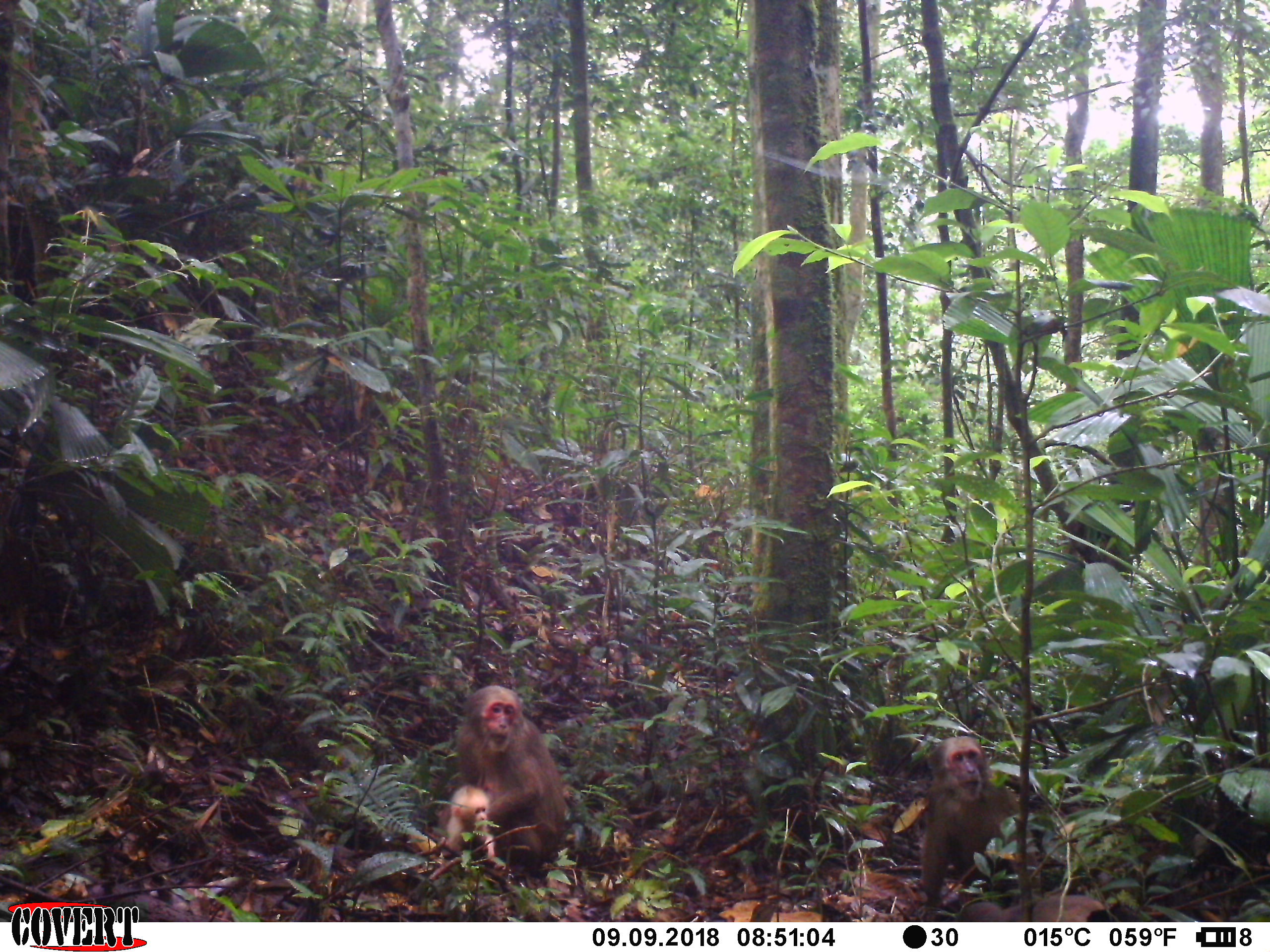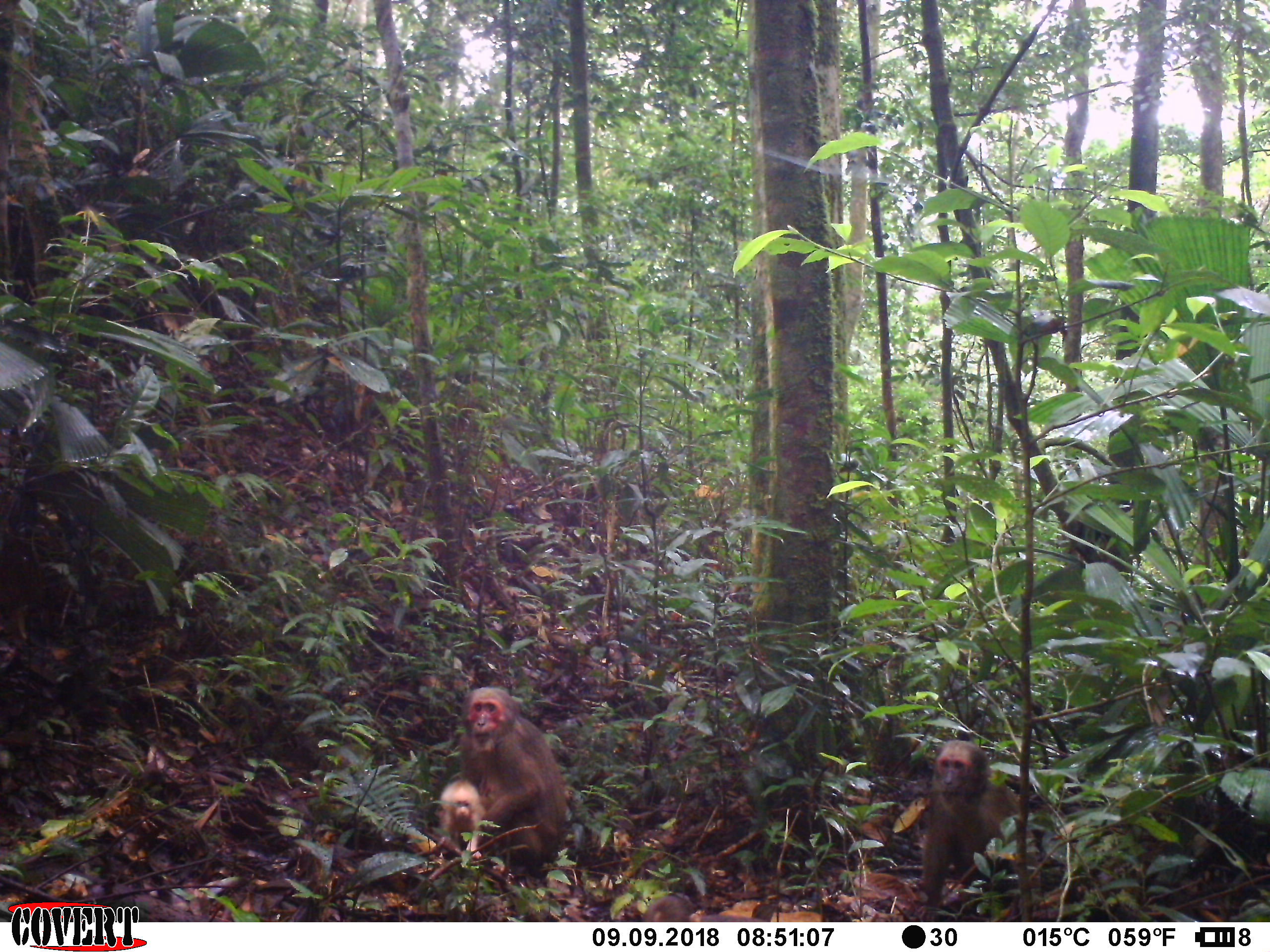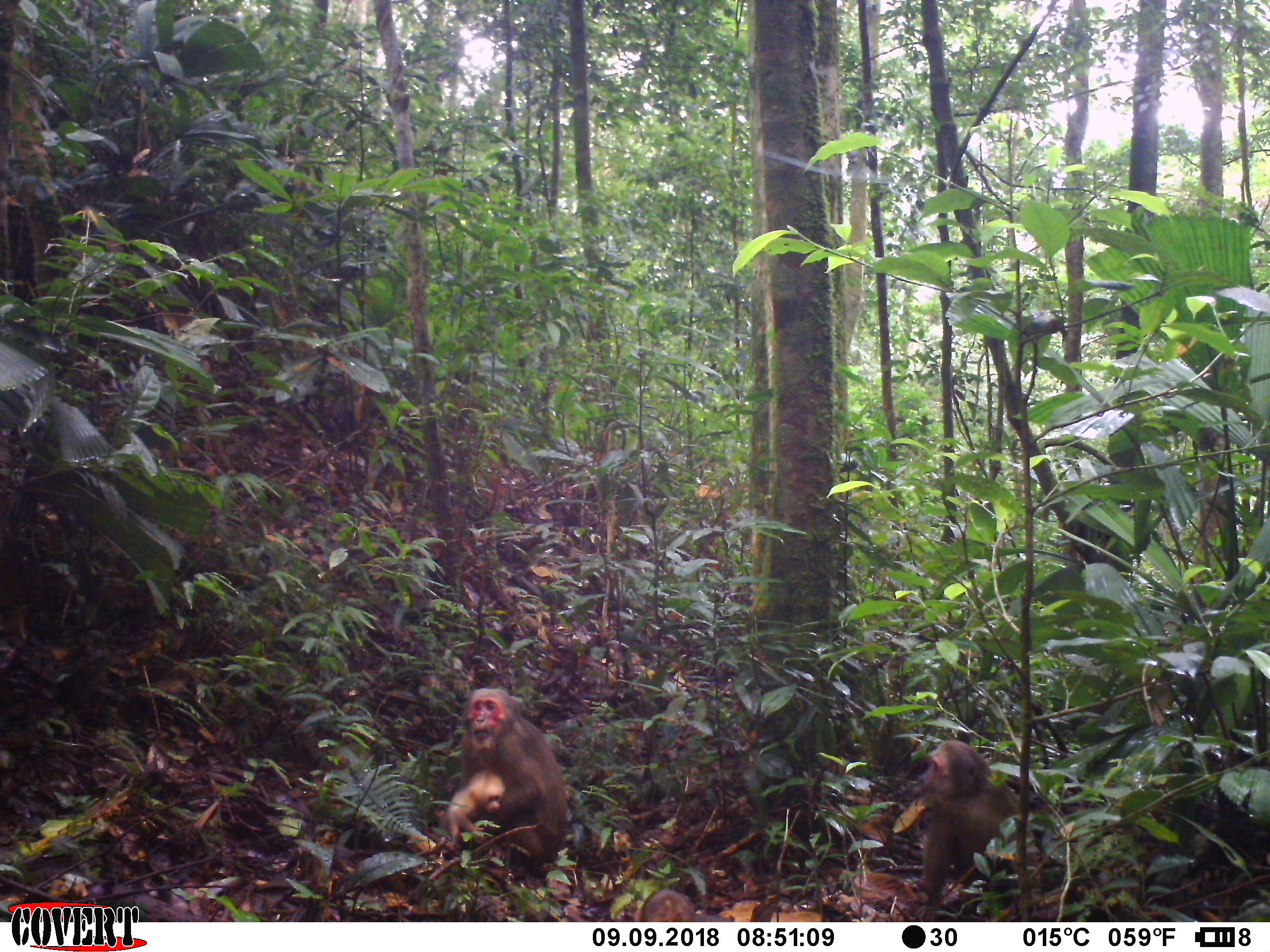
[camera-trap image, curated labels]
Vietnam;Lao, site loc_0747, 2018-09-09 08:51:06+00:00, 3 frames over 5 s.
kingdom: Animalia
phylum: Chordata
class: Mammalia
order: Primates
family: Cercopithecidae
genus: Macaca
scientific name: Macaca arctoides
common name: stump-tailed macaque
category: stump tailed macaque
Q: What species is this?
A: Stump tailed macaque (stump-tailed macaque) (Macaca arctoides).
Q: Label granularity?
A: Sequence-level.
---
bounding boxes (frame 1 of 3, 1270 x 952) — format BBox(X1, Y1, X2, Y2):
stump tailed macaque: BBox(435, 685, 566, 867); BBox(919, 736, 1037, 908); BBox(958, 894, 1107, 922); BBox(445, 785, 495, 858)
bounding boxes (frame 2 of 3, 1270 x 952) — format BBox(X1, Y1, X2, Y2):
stump tailed macaque: BBox(456, 686, 567, 871); BBox(914, 739, 1022, 922); BBox(435, 780, 487, 860); BBox(643, 896, 769, 922)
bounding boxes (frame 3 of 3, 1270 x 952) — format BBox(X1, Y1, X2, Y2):
stump tailed macaque: BBox(458, 688, 568, 874); BBox(913, 740, 1021, 922); BBox(438, 772, 505, 847); BBox(634, 889, 733, 922)